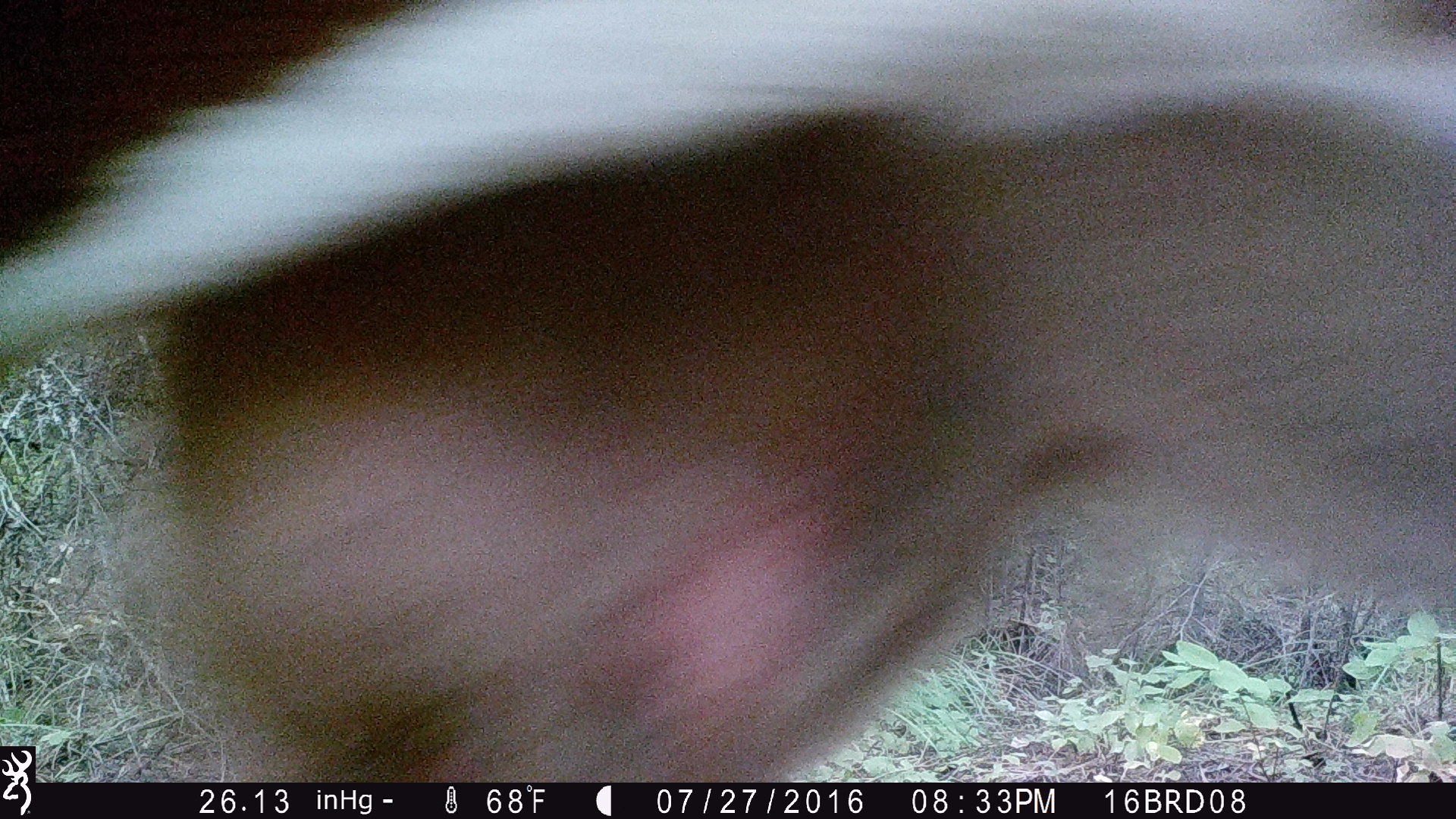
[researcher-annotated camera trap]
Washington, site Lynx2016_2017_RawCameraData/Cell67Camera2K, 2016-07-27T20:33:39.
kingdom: Animalia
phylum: Chordata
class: Mammalia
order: Artiodactyla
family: Bovidae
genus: Bos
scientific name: Bos taurus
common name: domestic cattle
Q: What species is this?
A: Domestic cattle (Bos taurus).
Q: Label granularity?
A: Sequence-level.